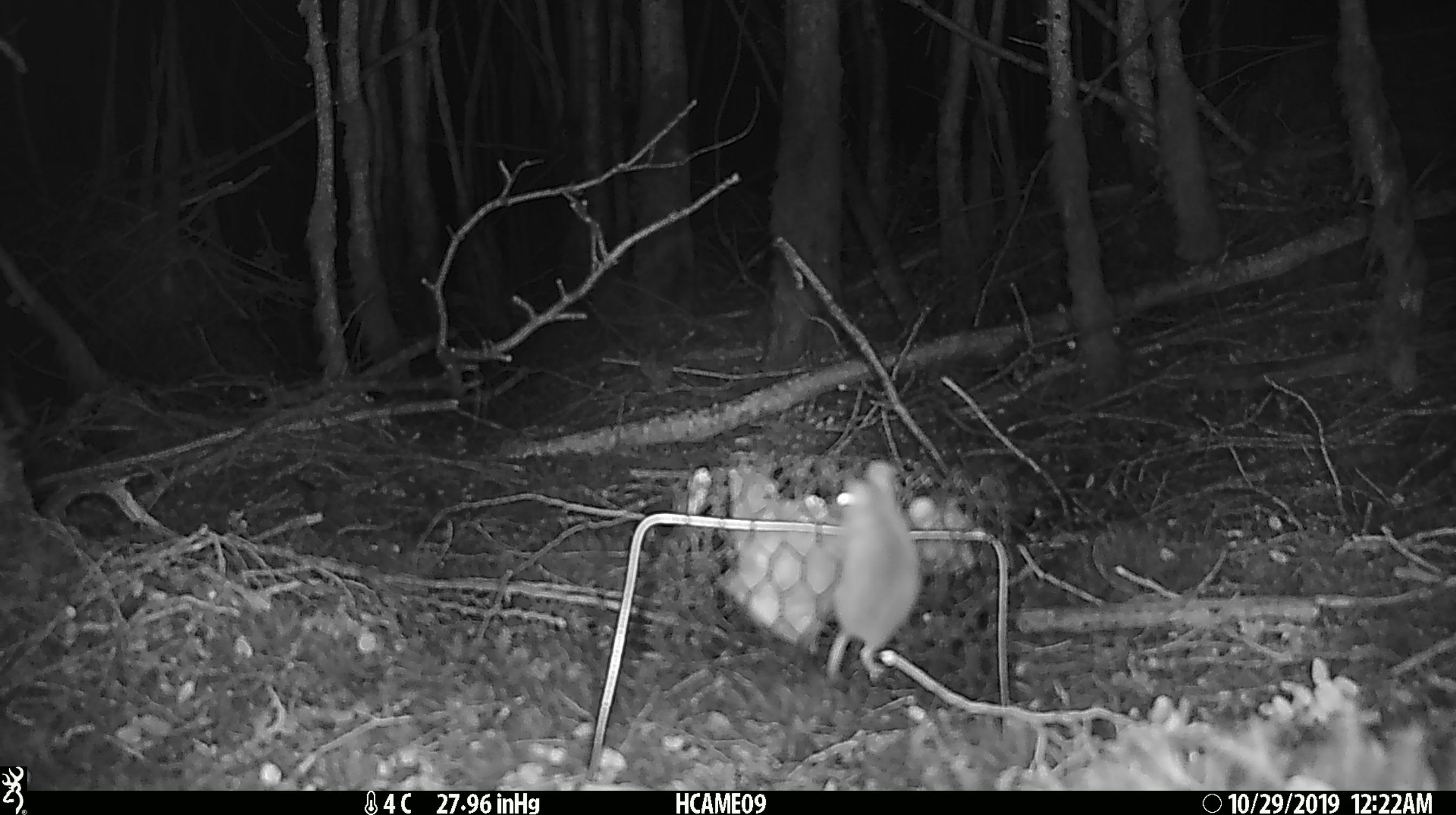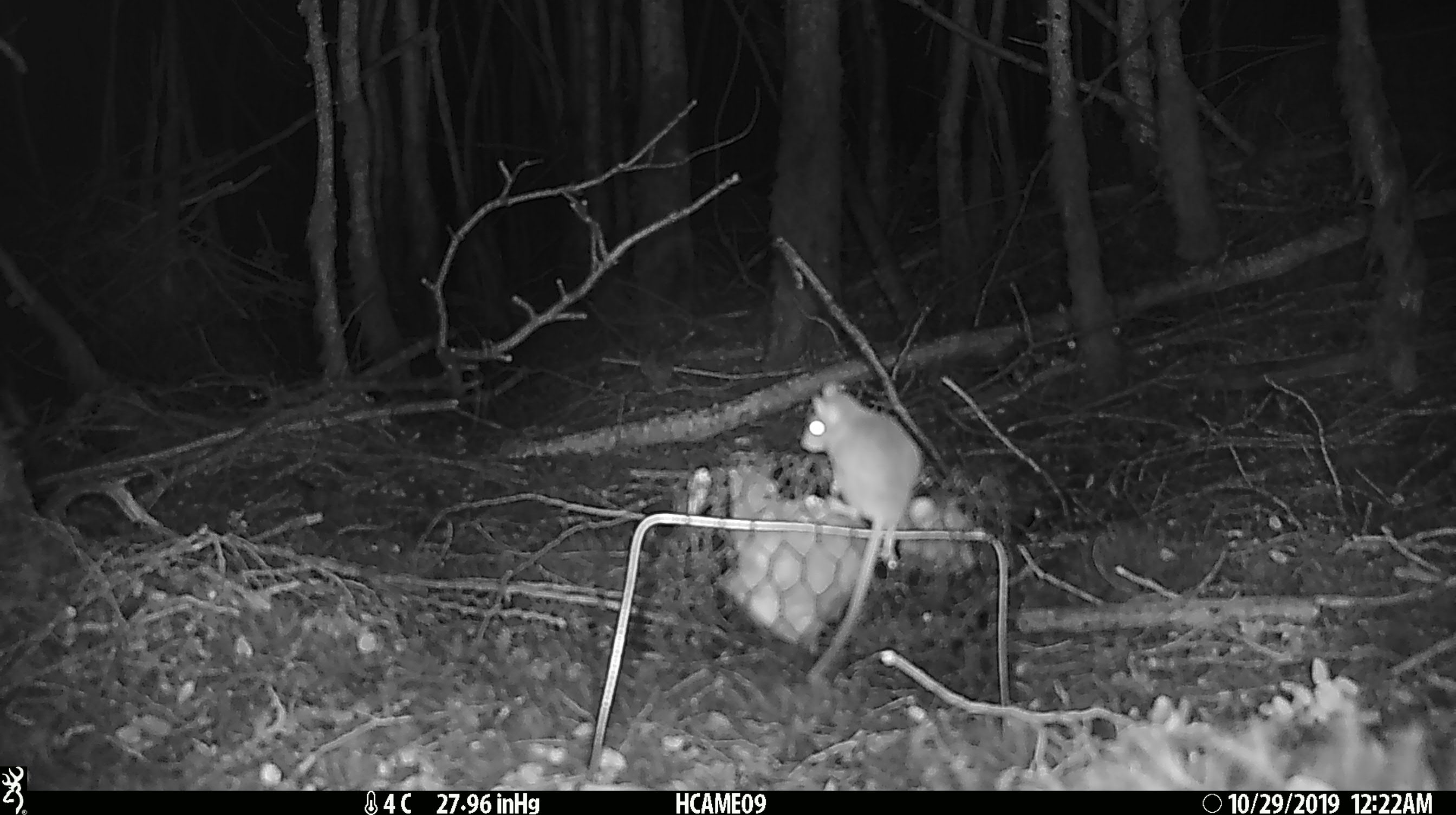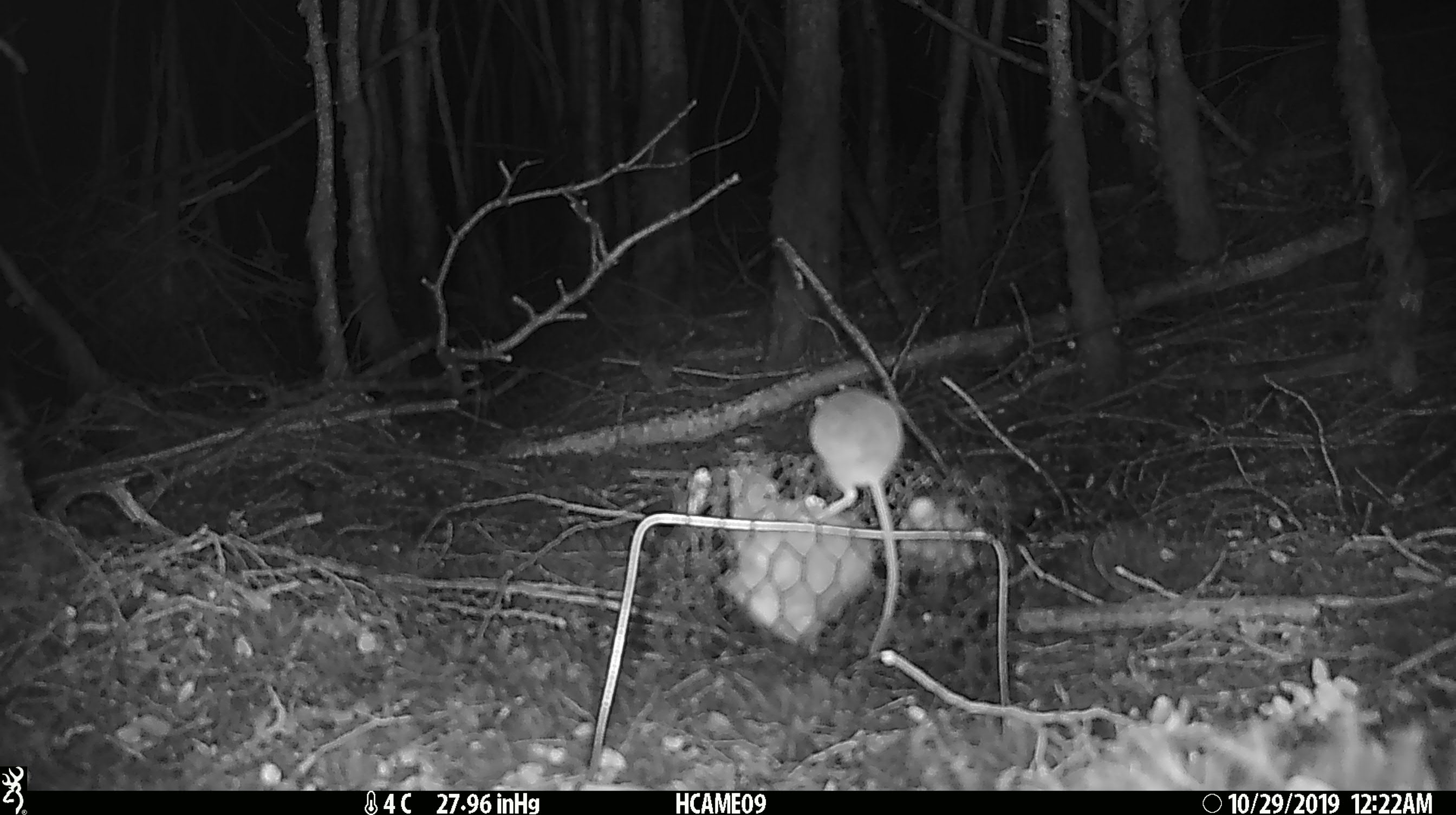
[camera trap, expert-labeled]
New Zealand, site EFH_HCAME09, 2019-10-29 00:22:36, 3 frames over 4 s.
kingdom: Animalia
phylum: Chordata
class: Mammalia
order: Rodentia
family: Muridae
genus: Mus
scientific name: Mus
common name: mouse